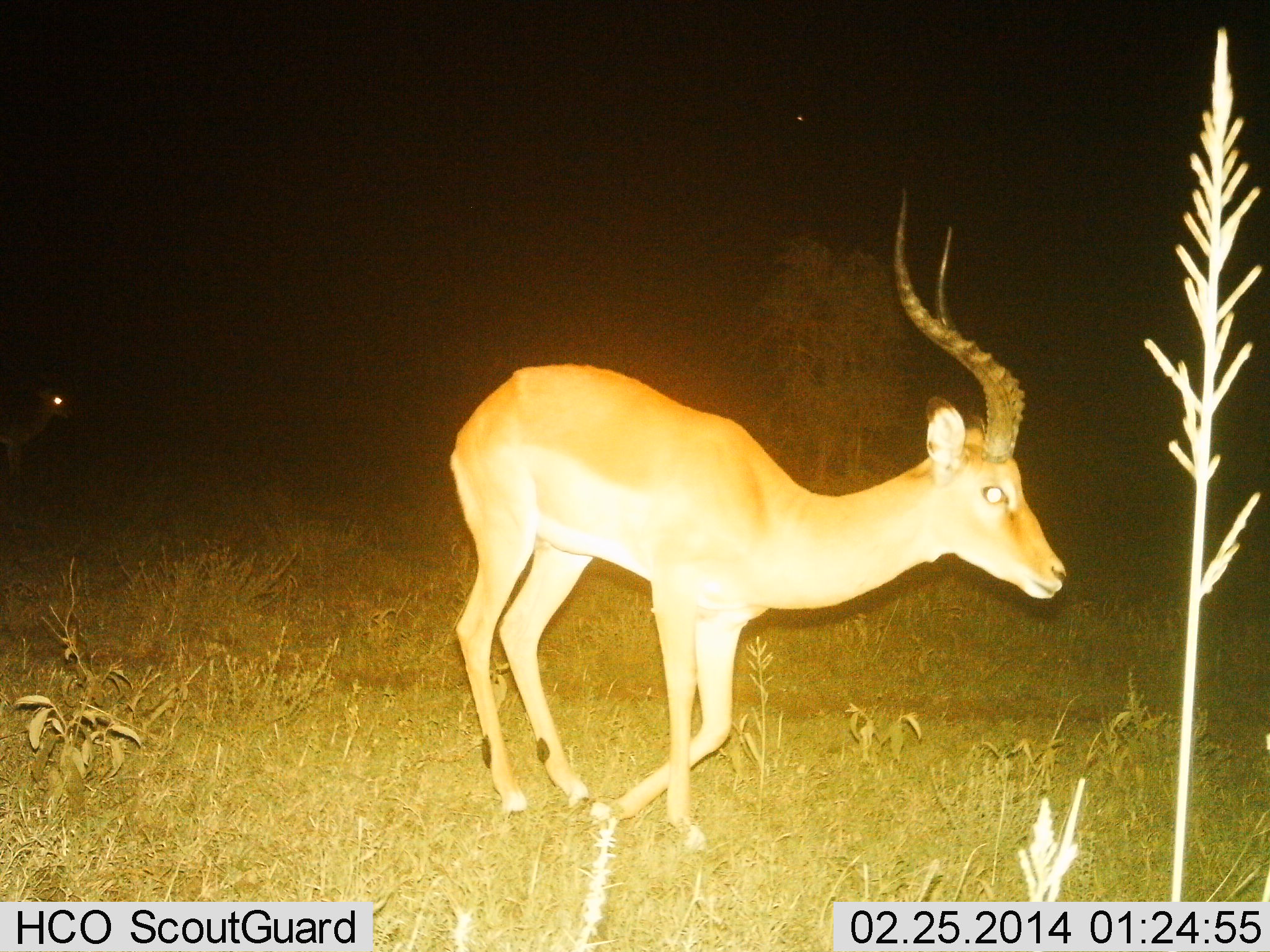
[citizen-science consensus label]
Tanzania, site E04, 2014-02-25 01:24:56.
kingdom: Animalia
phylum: Chordata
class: Mammalia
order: Artiodactyla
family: Bovidae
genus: Aepyceros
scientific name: Aepyceros melampus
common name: impala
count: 2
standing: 30%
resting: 0%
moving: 80%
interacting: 0%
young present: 0%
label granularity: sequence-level